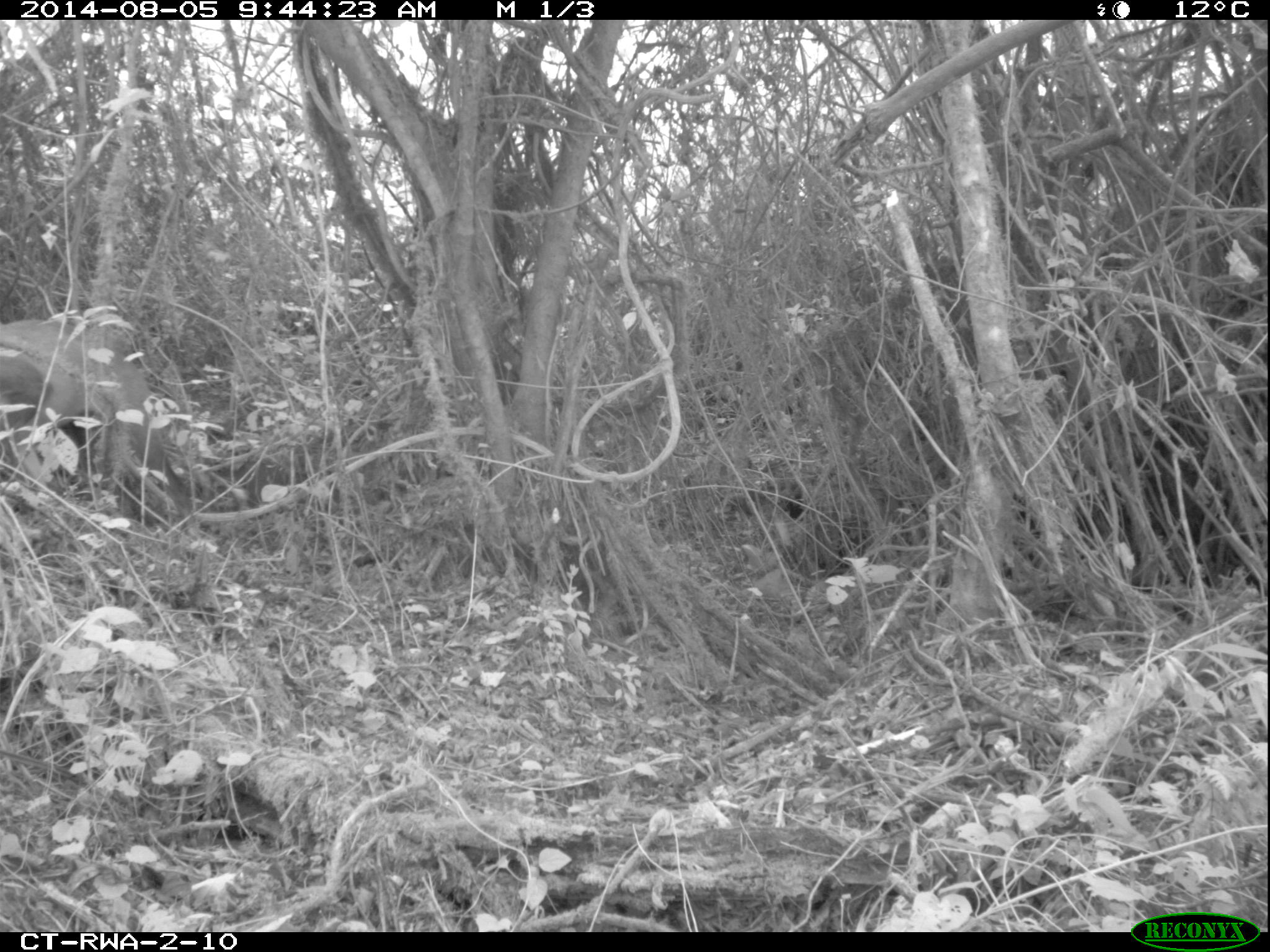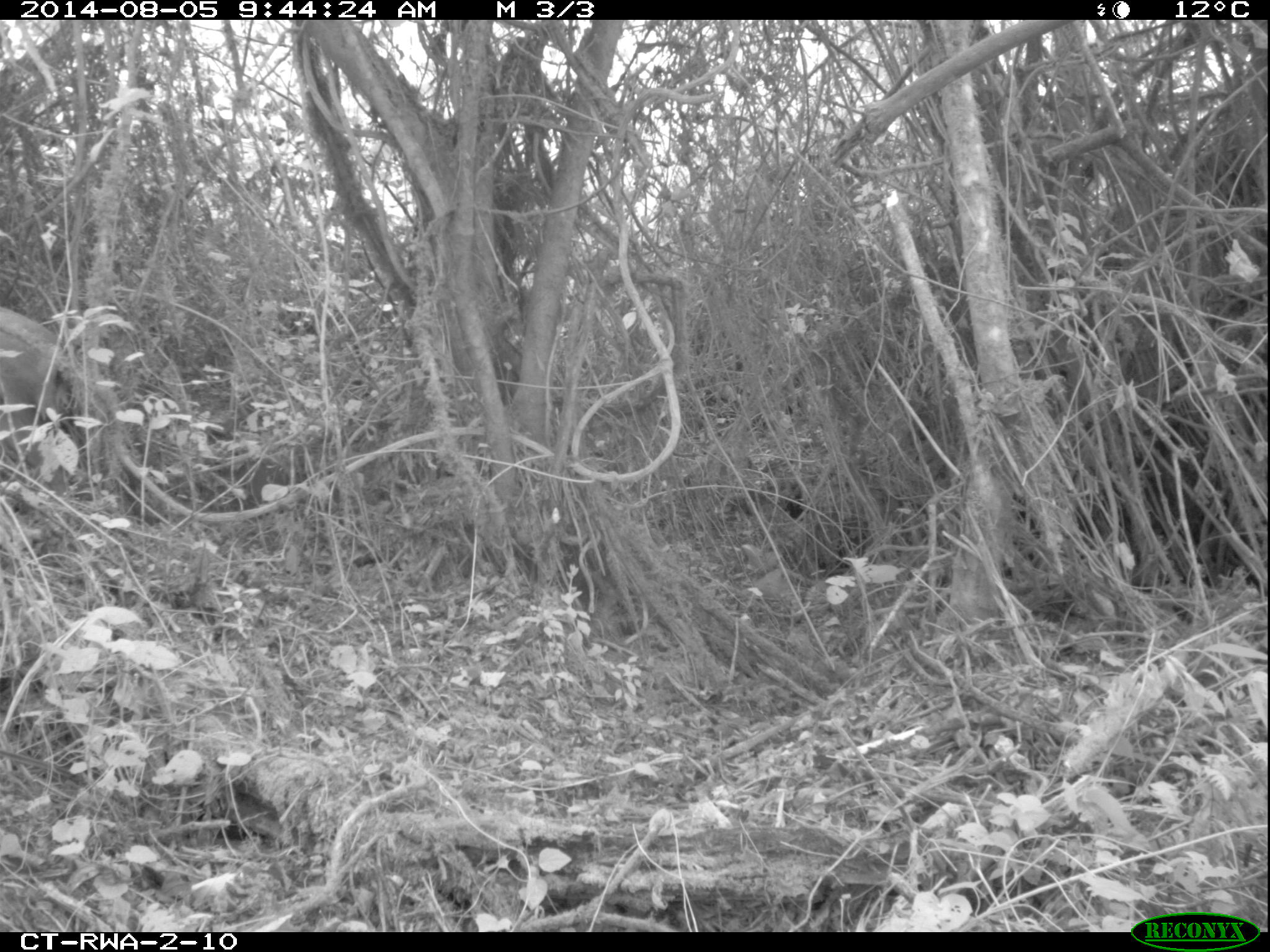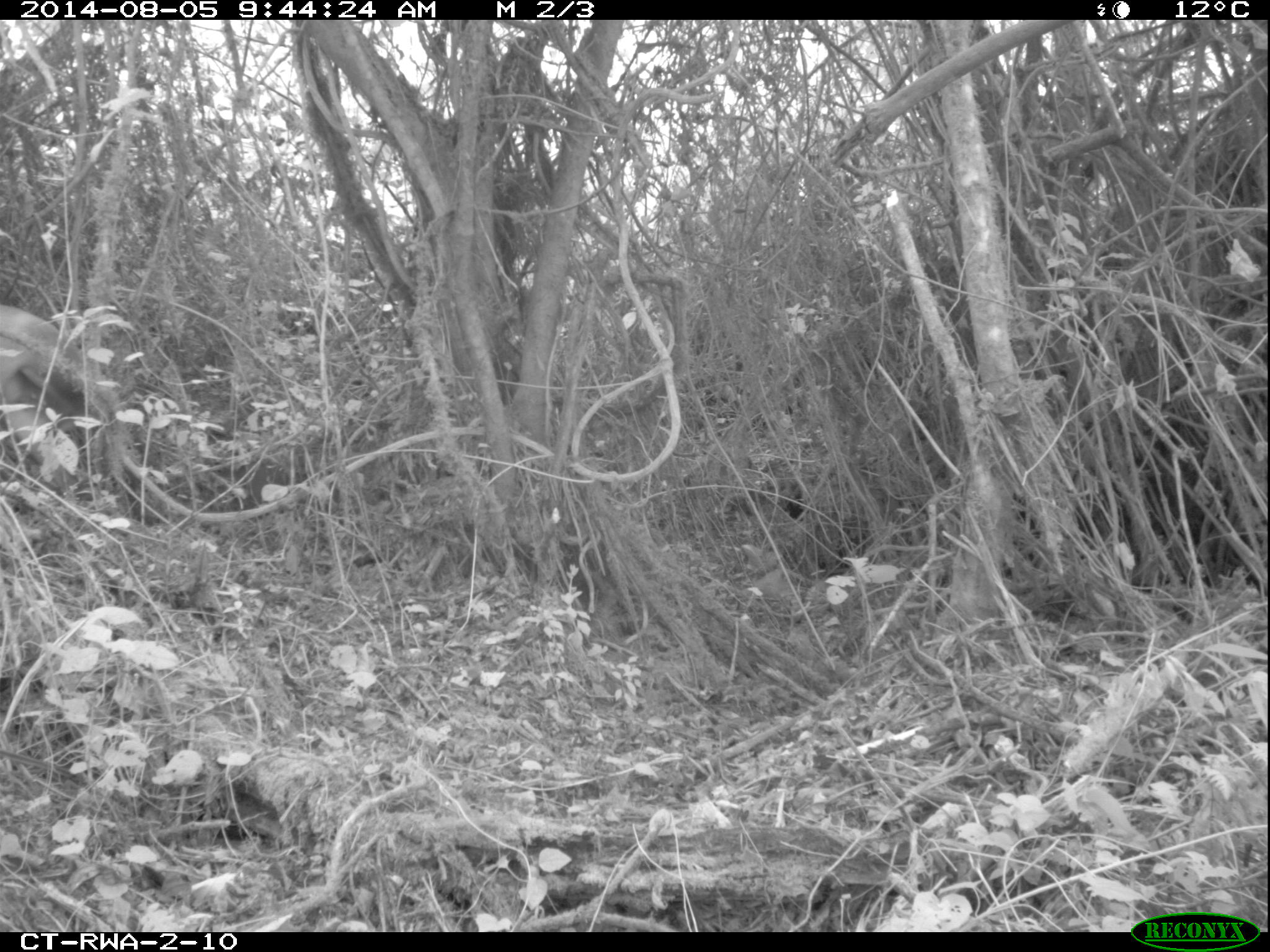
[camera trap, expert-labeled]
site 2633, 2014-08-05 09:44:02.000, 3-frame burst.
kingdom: Animalia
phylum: Chordata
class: Mammalia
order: Artiodactyla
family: Bovidae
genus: Cephalophus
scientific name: Cephalophus nigrifrons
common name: black-fronted duiker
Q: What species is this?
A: Cephalophus nigrifrons (black-fronted duiker).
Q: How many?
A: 1.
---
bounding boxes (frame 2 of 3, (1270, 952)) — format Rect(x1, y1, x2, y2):
cephalophus nigrifrons: Rect(1, 303, 82, 499)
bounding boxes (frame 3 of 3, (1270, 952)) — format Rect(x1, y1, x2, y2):
cephalophus nigrifrons: Rect(0, 293, 99, 500)